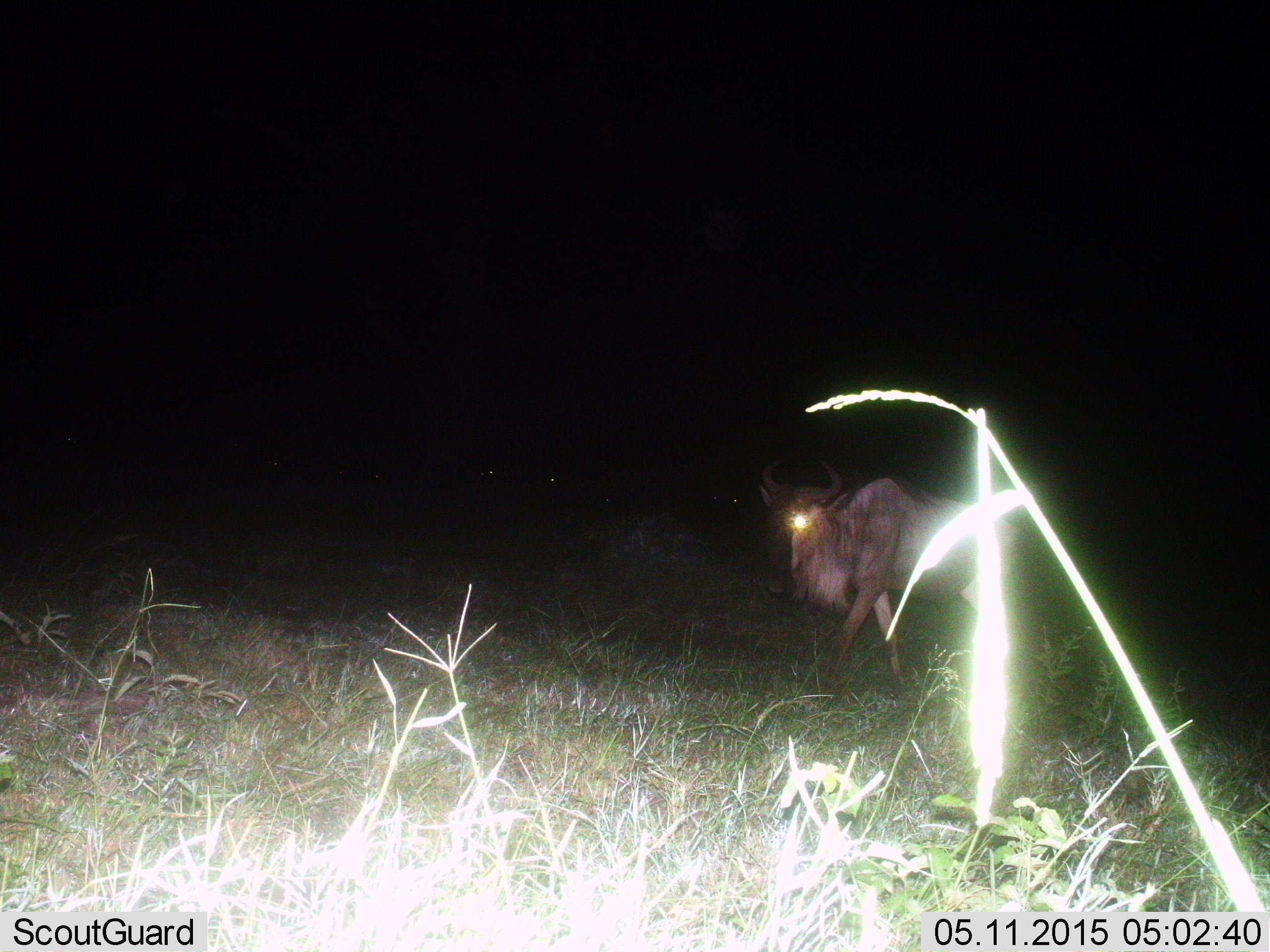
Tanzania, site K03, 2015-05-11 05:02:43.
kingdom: Animalia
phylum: Chordata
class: Mammalia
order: Artiodactyla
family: Bovidae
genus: Connochaetes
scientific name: Connochaetes taurinus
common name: blue wildebeest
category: wildebeest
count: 1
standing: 20%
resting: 0%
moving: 80%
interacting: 0%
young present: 0%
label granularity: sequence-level